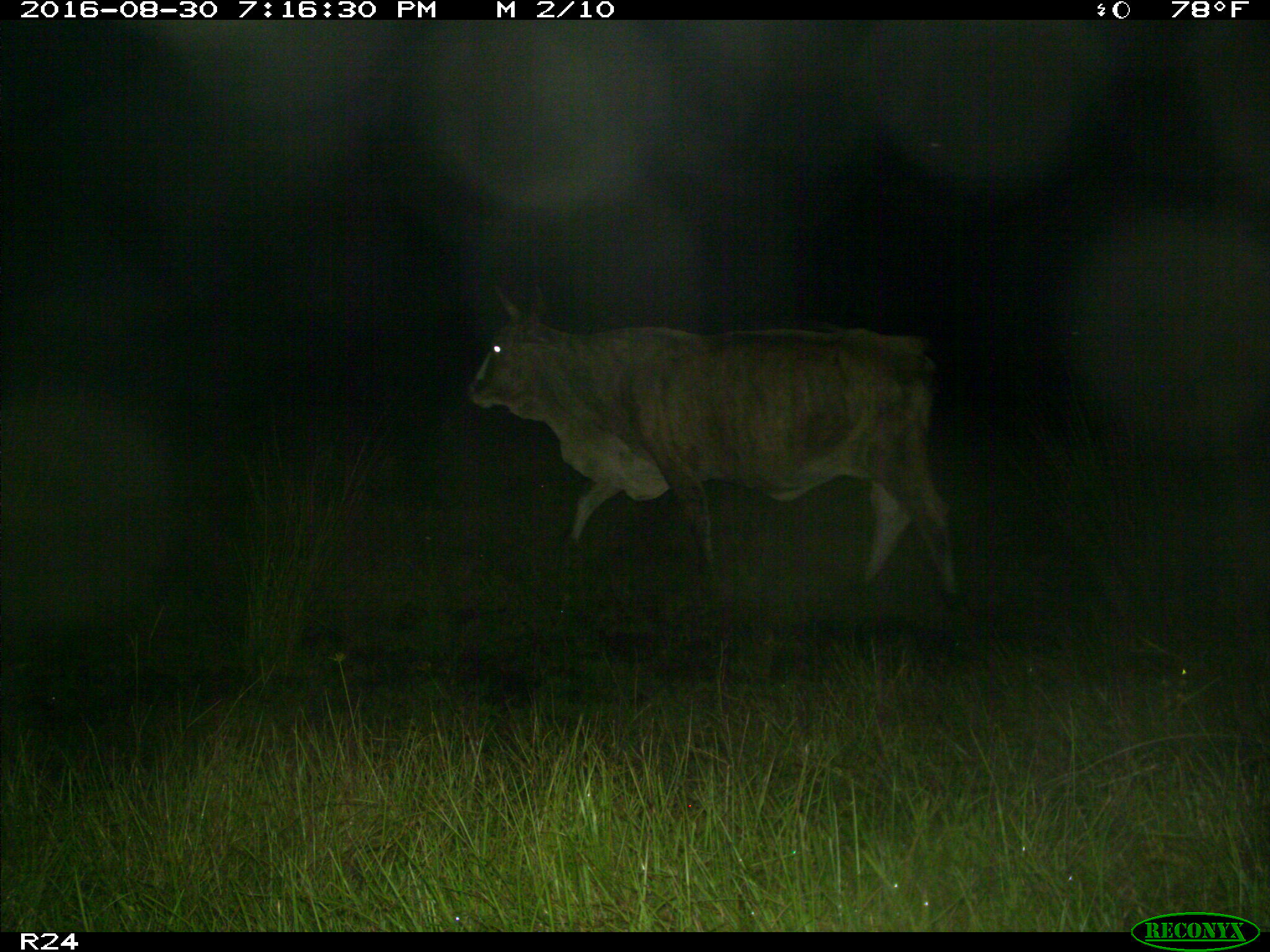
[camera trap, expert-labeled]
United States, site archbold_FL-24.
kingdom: Animalia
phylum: Chordata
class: Mammalia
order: Artiodactyla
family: Bovidae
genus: Bos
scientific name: Bos taurus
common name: domestic cow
Bos taurus (domestic cow).